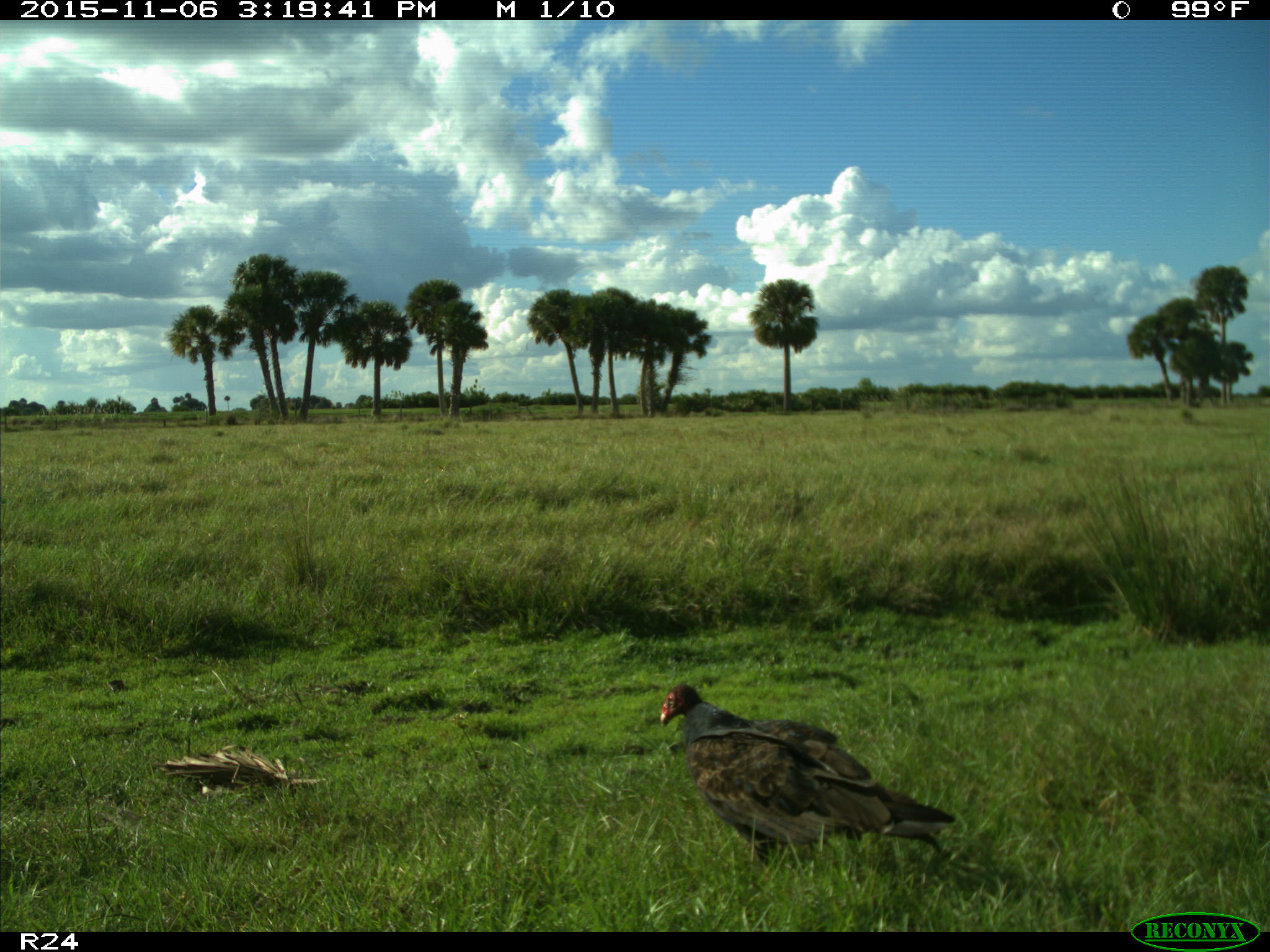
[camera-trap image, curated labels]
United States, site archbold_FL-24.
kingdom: Animalia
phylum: Chordata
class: Aves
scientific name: Aves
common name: birds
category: unidentified bird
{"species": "unidentified bird (birds) (Aves)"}